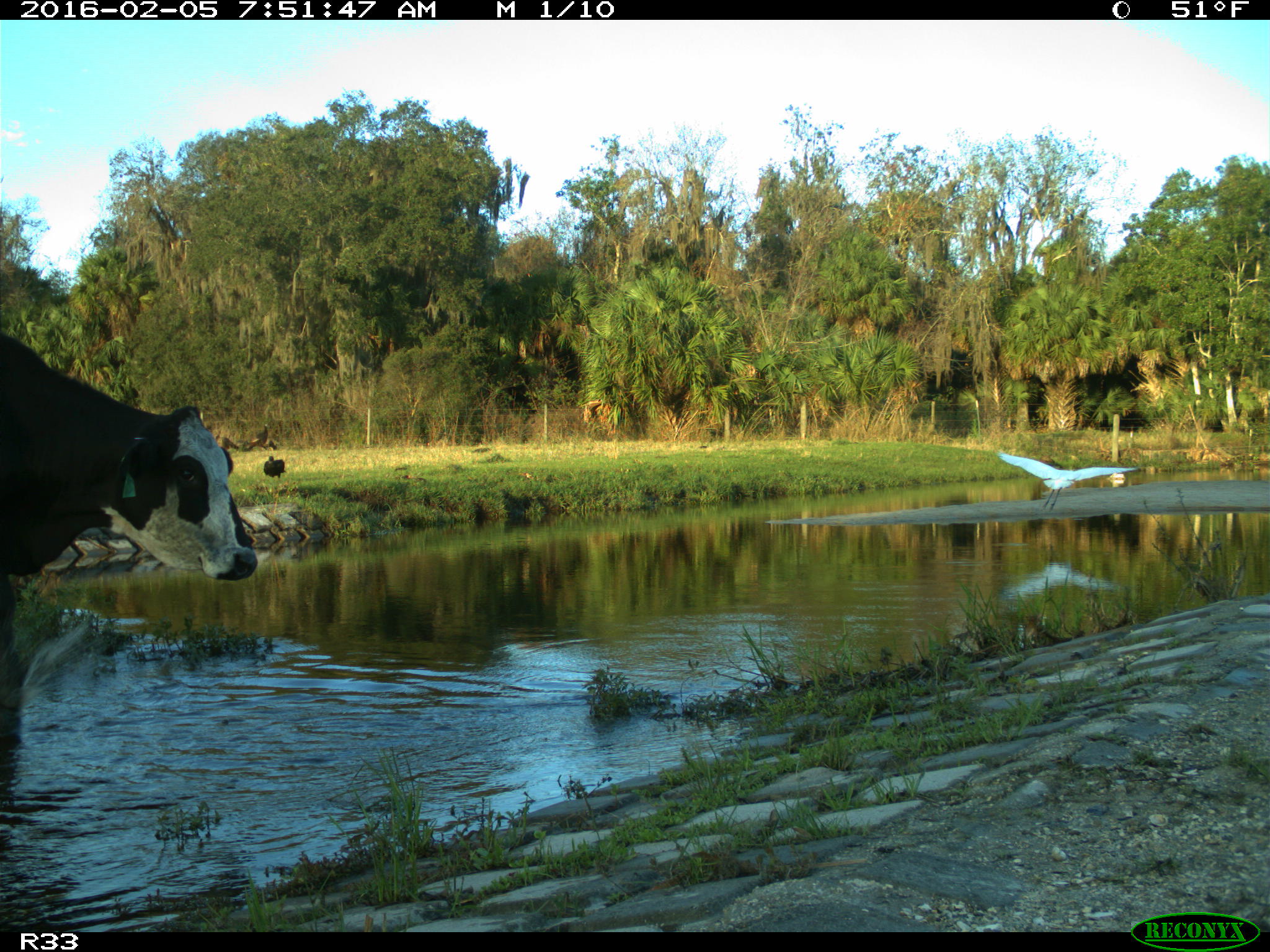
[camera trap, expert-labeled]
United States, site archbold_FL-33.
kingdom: Animalia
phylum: Chordata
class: Mammalia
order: Artiodactyla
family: Bovidae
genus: Bos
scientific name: Bos taurus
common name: domestic cow